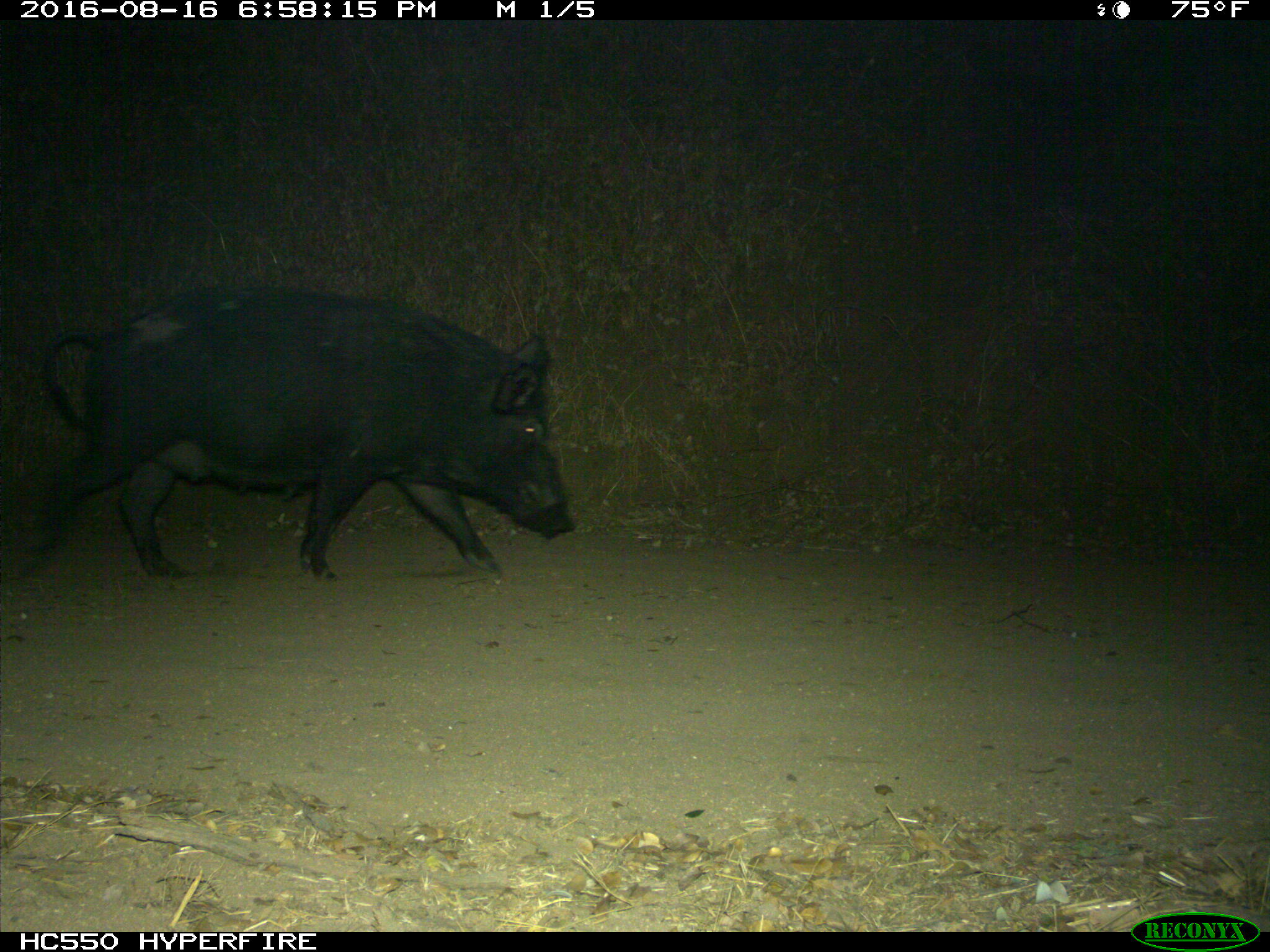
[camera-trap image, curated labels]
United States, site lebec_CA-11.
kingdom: Animalia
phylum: Chordata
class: Mammalia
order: Artiodactyla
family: Suidae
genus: Sus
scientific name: Sus scrofa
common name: wild boar